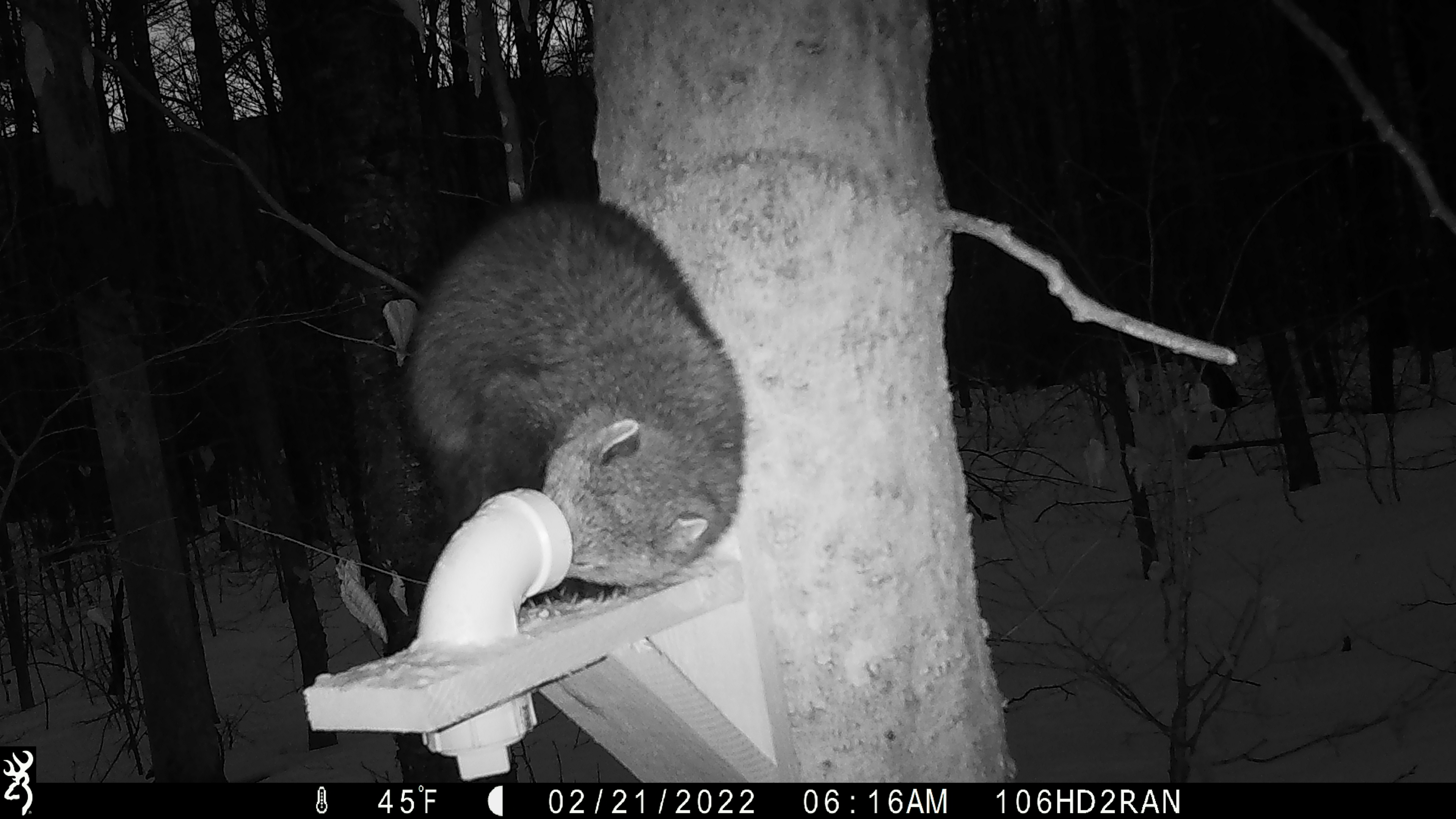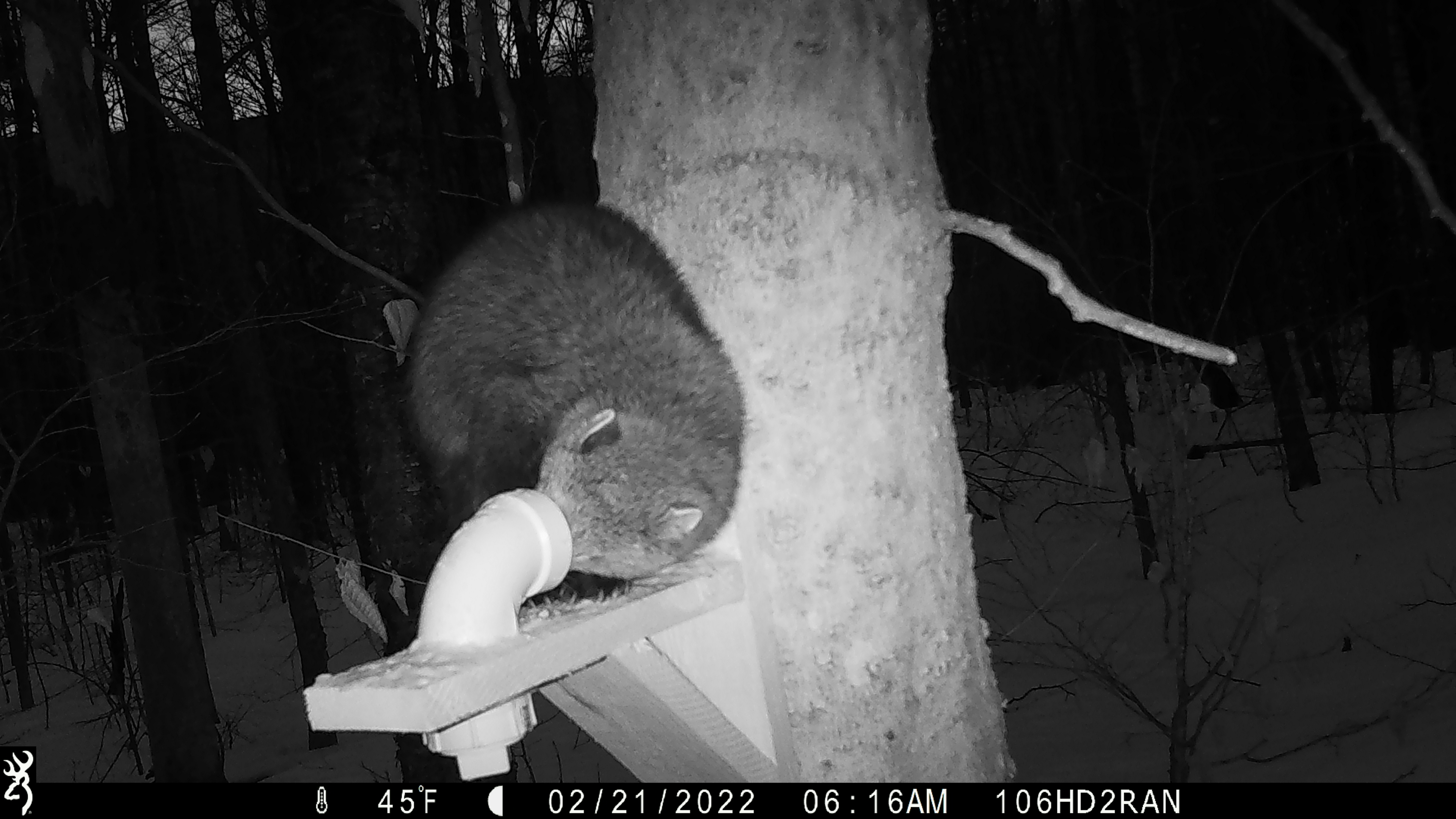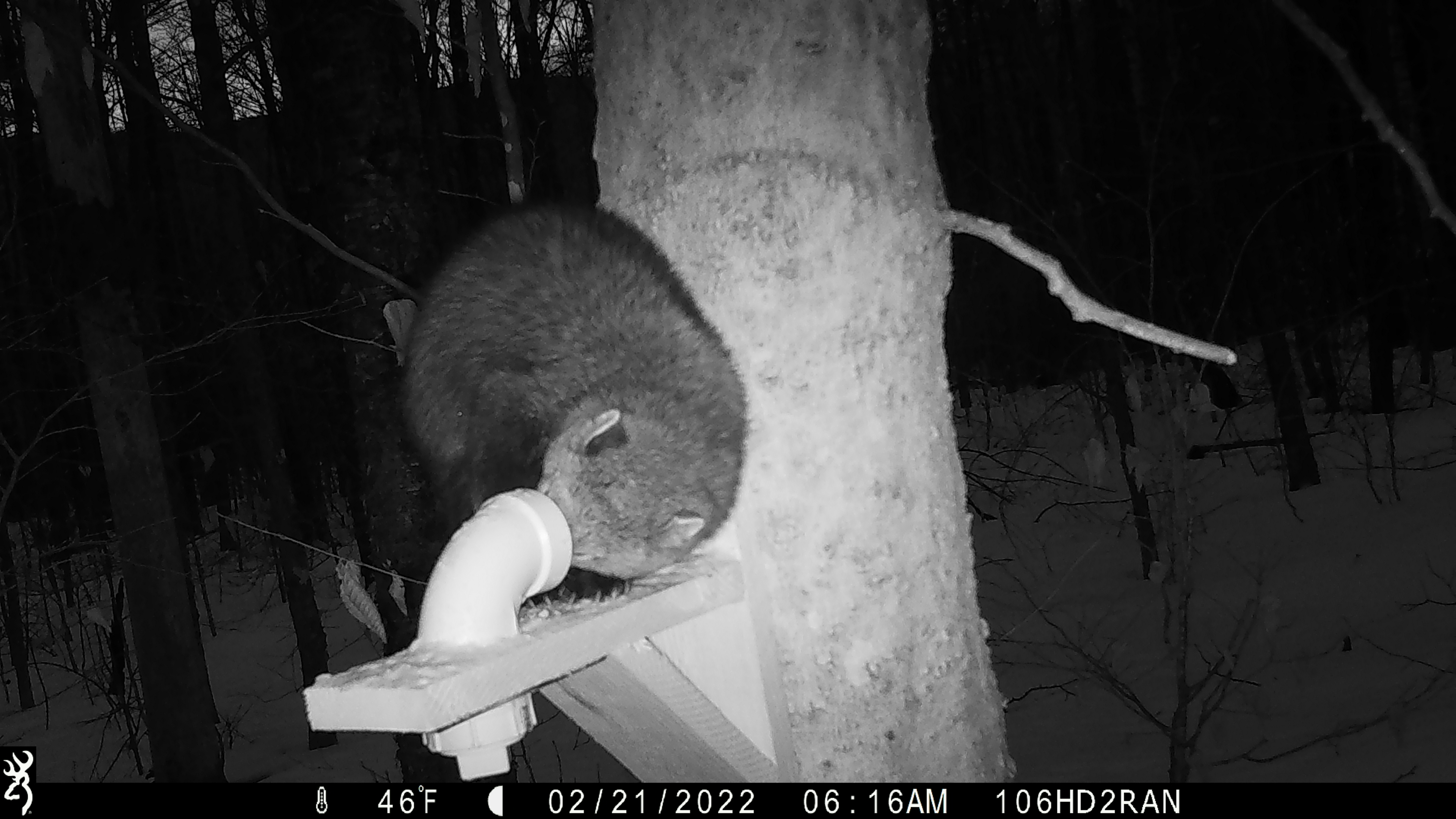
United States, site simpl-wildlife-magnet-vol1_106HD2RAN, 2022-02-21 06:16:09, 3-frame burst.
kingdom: Animalia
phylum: Chordata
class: Mammalia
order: Carnivora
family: Mustelidae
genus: Pekania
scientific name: Pekania pennanti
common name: fisher